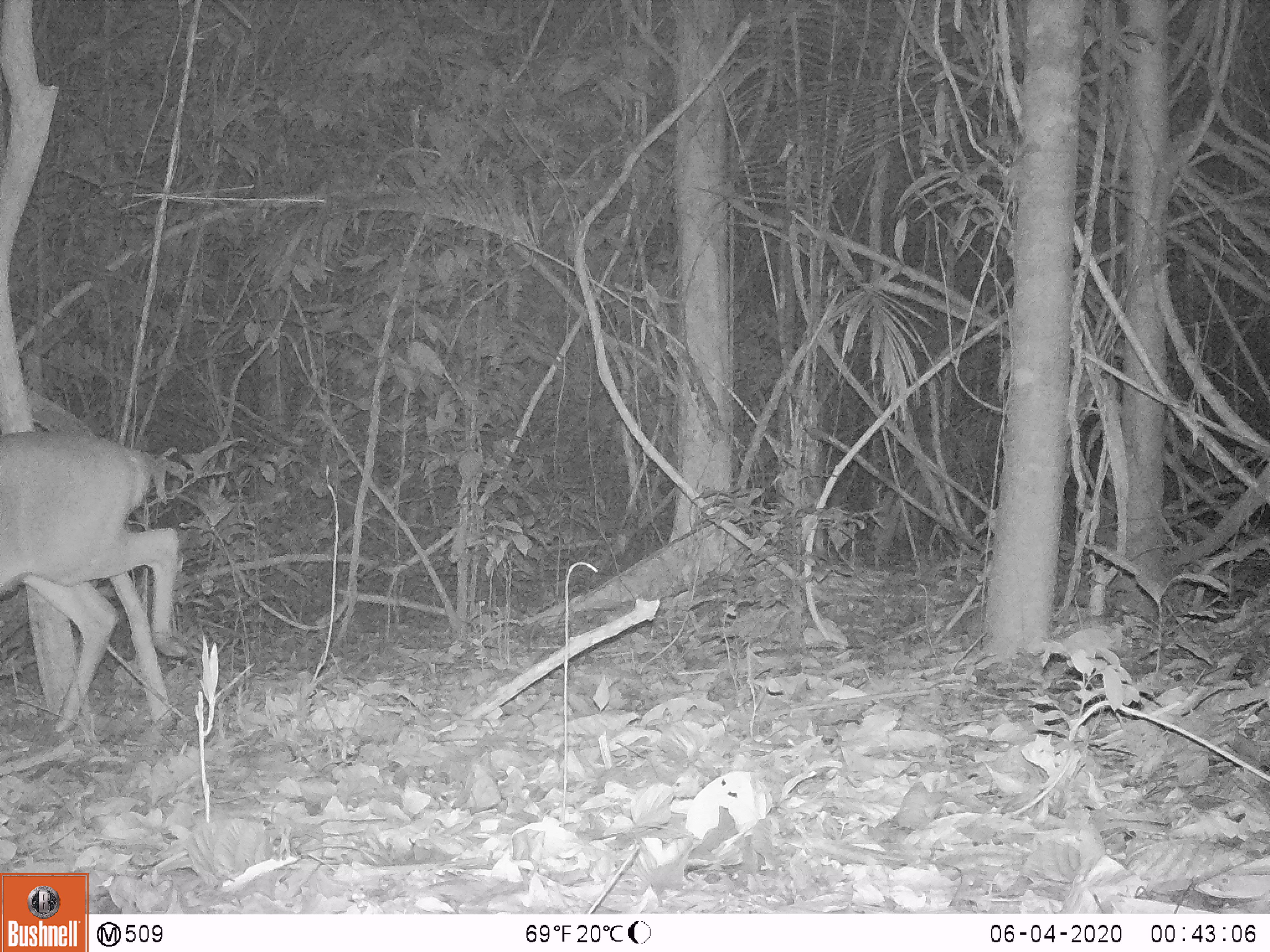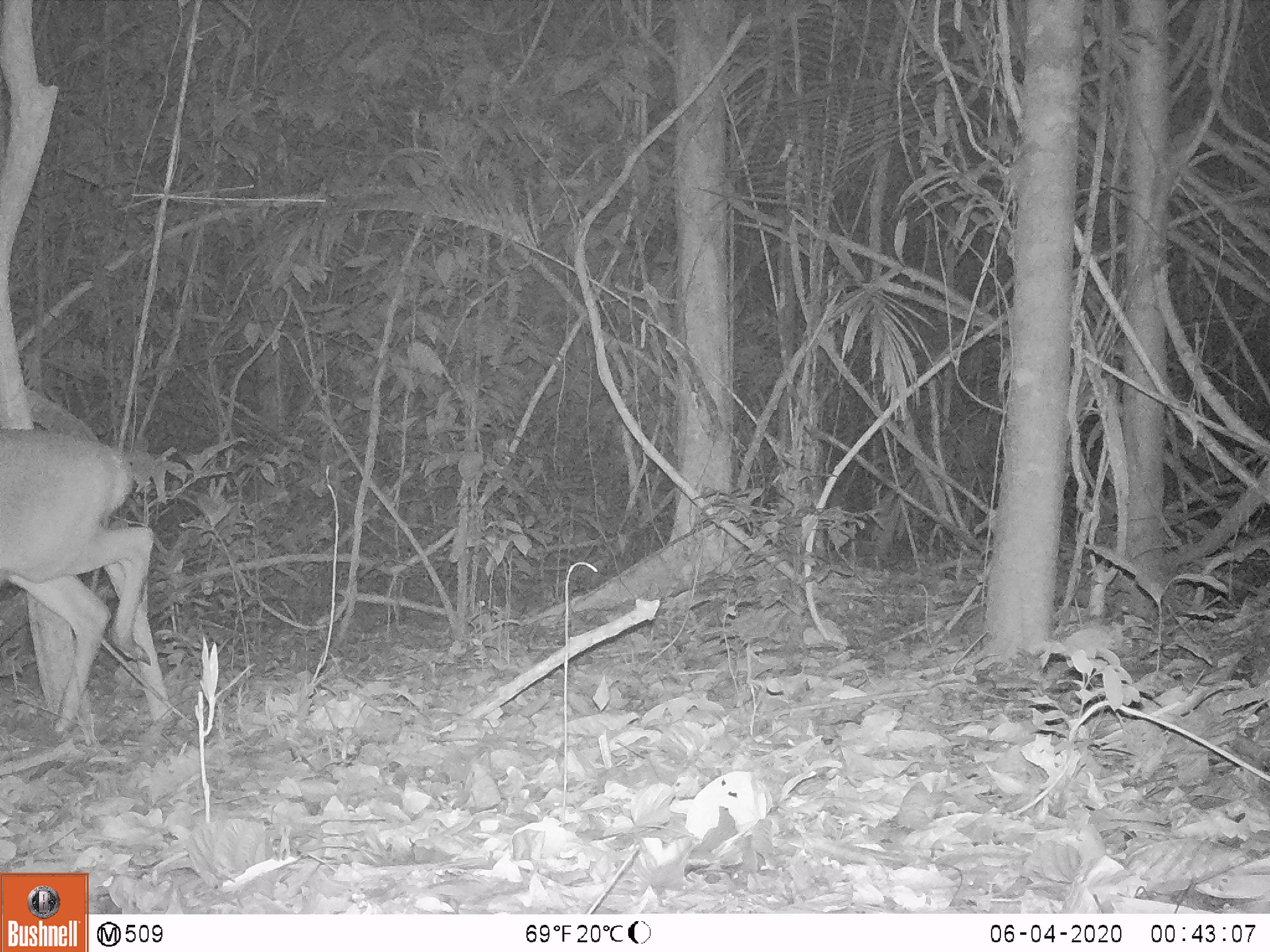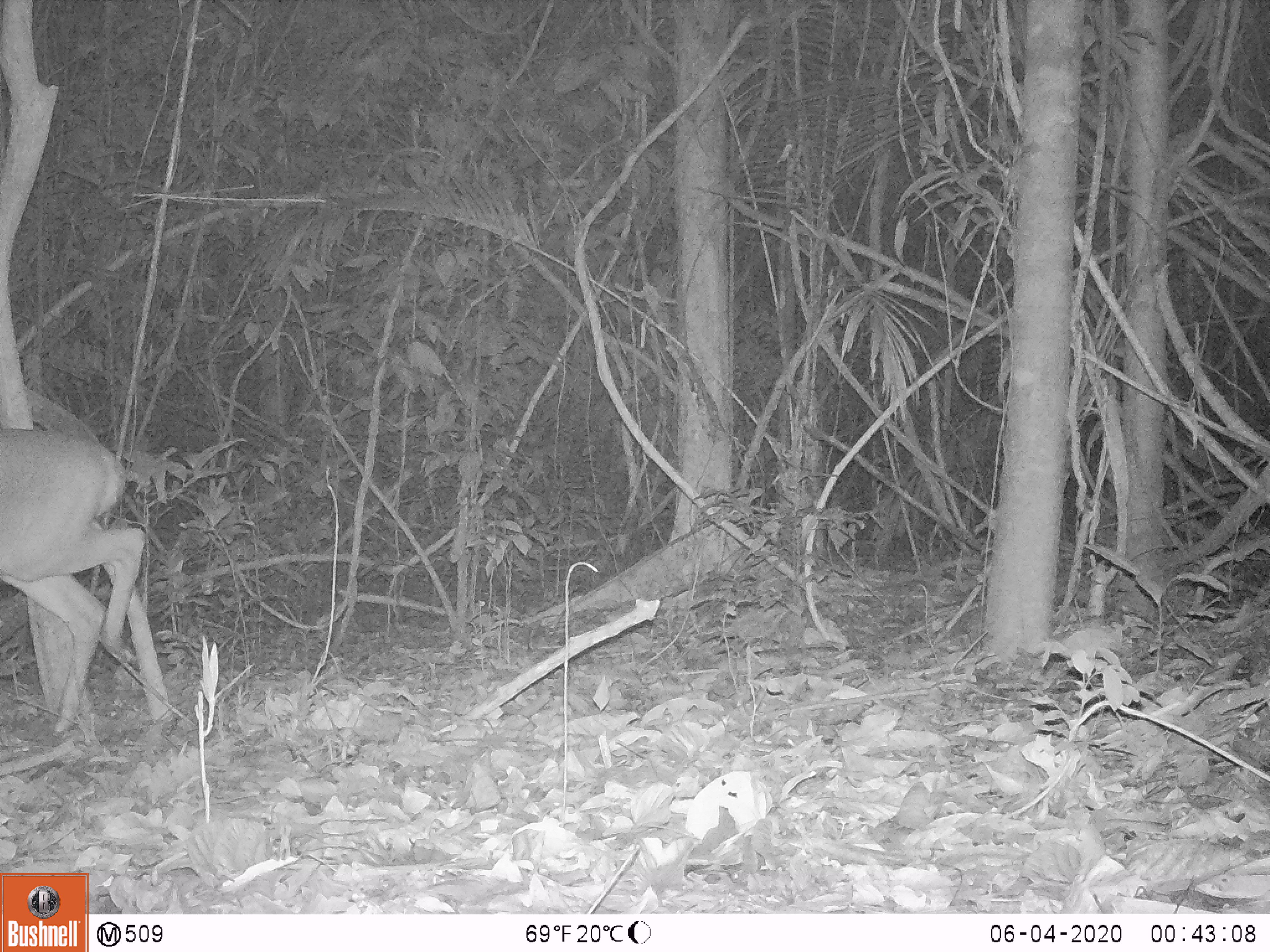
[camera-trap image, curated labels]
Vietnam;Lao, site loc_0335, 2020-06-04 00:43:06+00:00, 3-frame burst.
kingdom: Animalia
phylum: Chordata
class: Mammalia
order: Artiodactyla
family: Cervidae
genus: Muntiacus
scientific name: Muntiacus vuquangensis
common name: large-antlered muntjac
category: large antlered muntjac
Large antlered muntjac (large-antlered muntjac) (Muntiacus vuquangensis). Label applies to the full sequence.